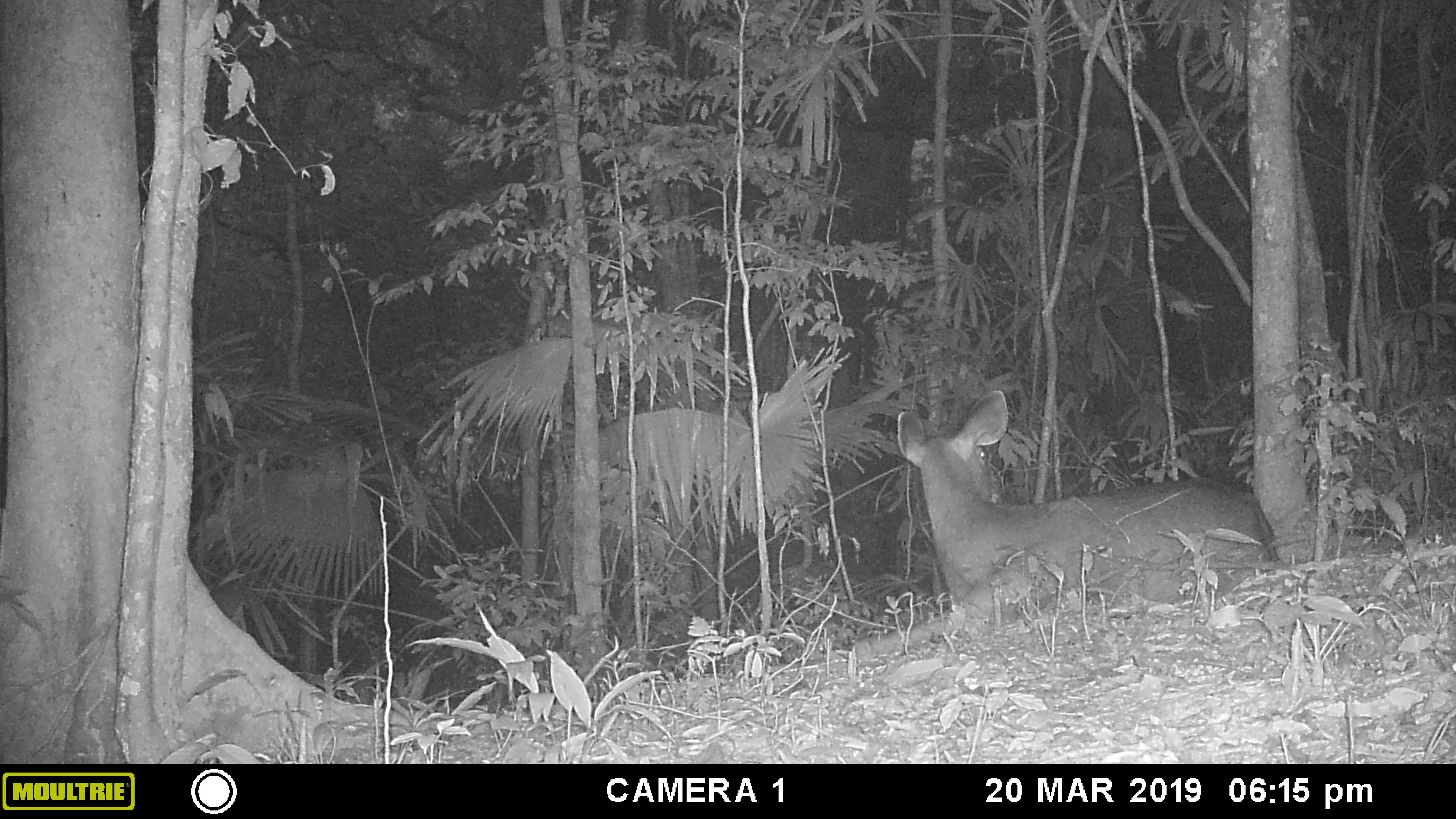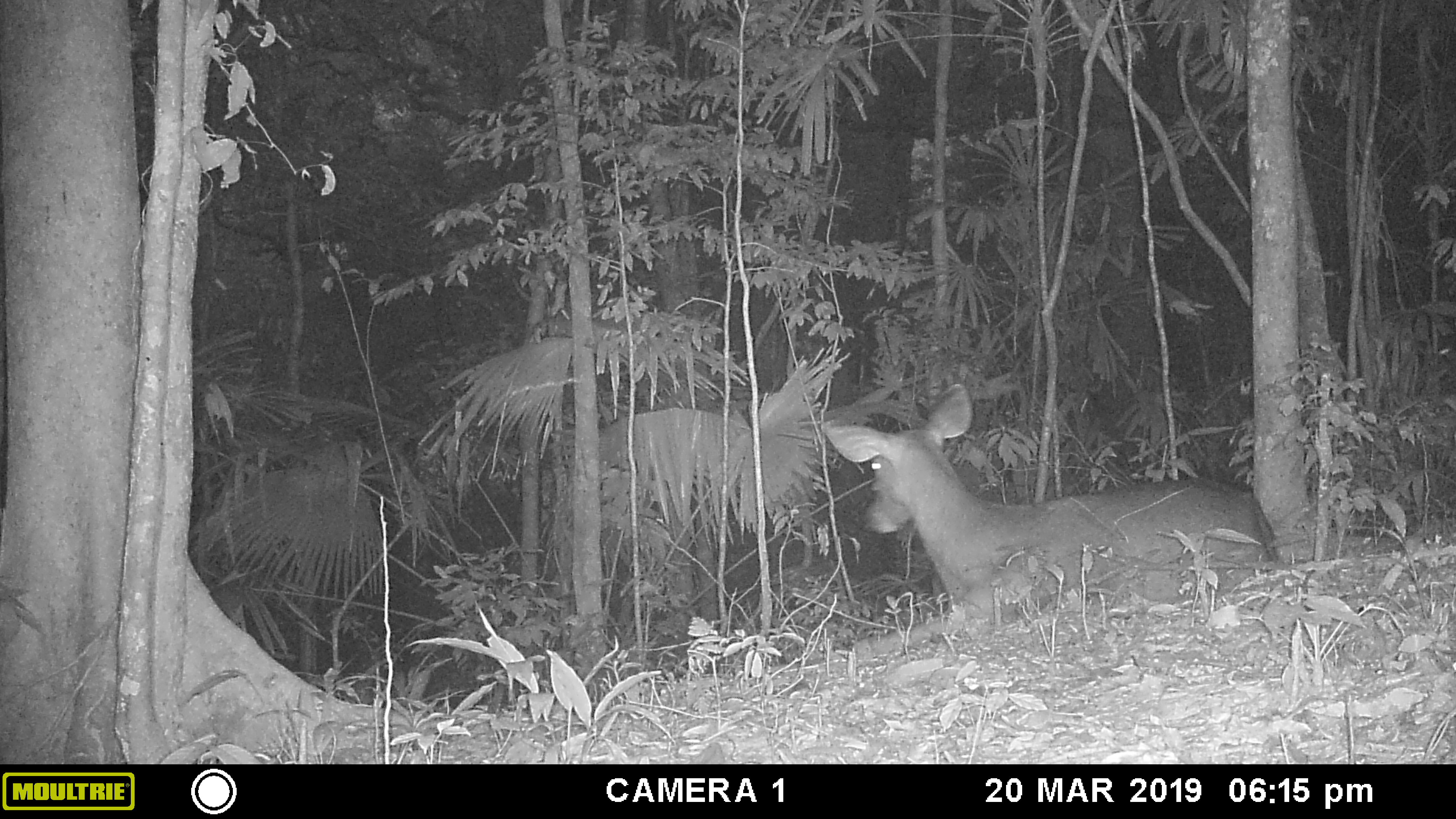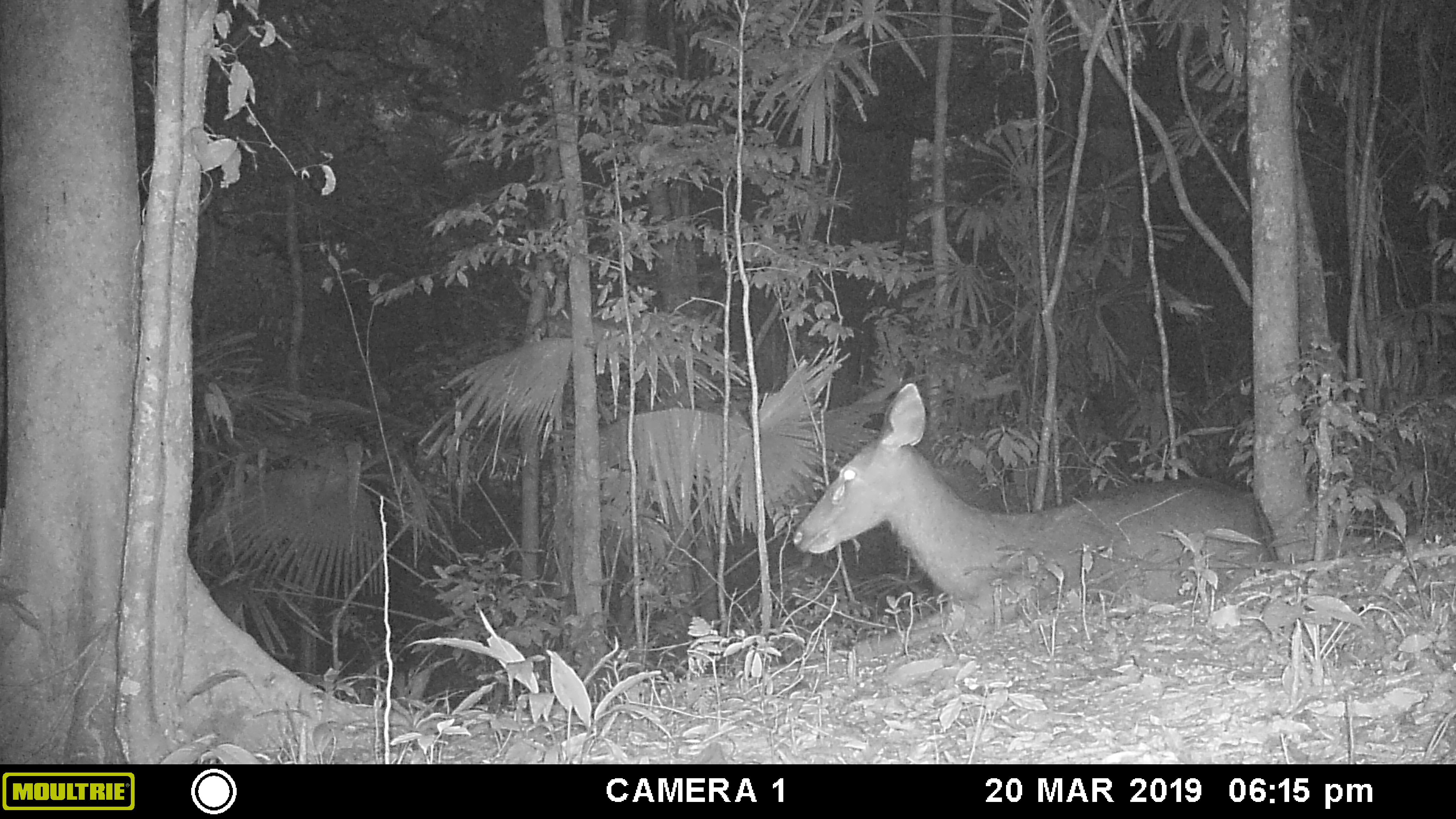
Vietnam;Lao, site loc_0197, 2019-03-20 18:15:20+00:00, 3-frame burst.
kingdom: Animalia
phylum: Chordata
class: Mammalia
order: Artiodactyla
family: Cervidae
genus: Rusa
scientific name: Rusa unicolor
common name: sambar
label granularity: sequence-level